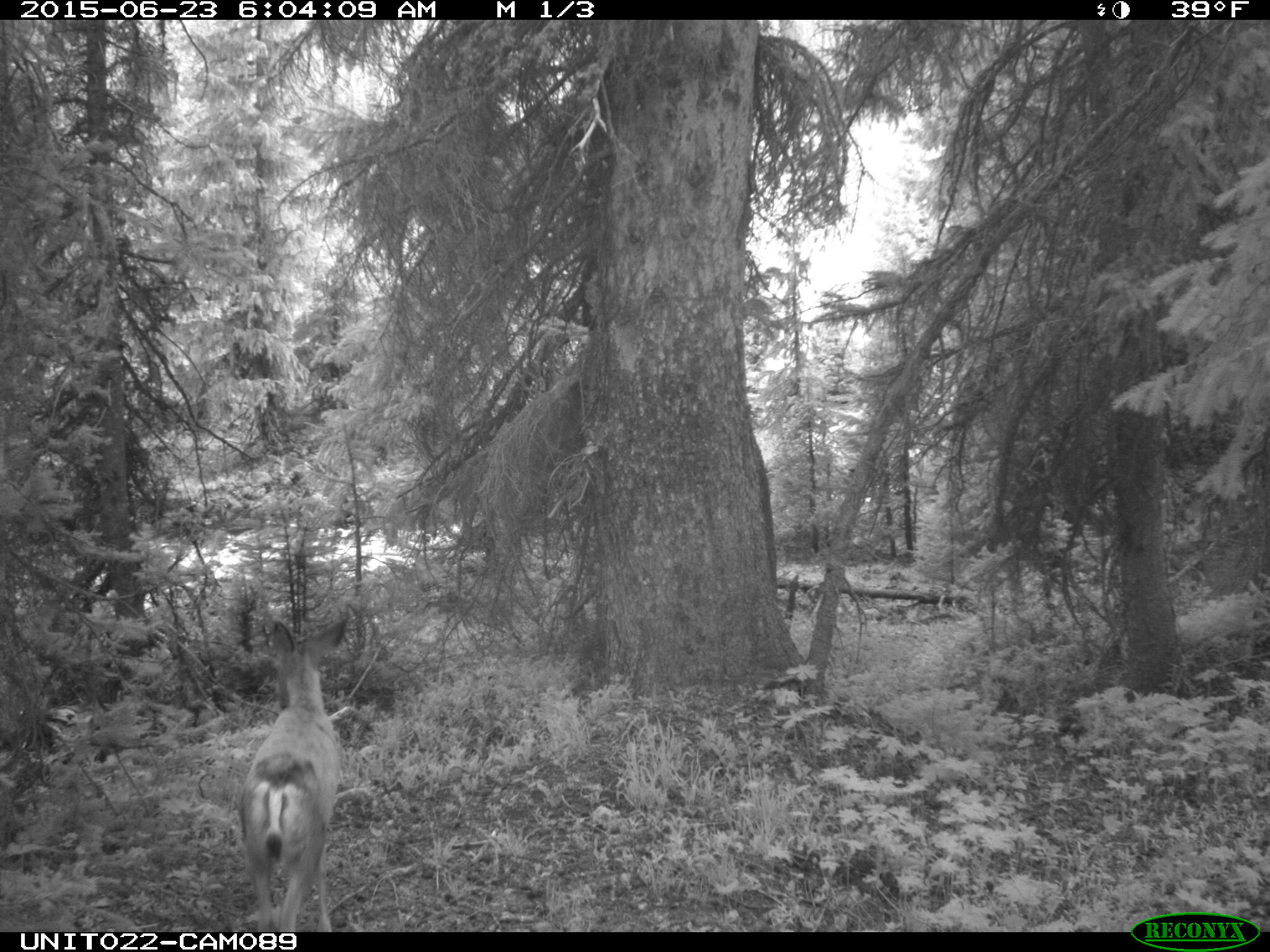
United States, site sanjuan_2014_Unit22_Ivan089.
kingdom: Animalia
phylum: Chordata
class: Mammalia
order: Artiodactyla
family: Cervidae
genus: Odocoileus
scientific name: Odocoileus hemionus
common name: mule deer